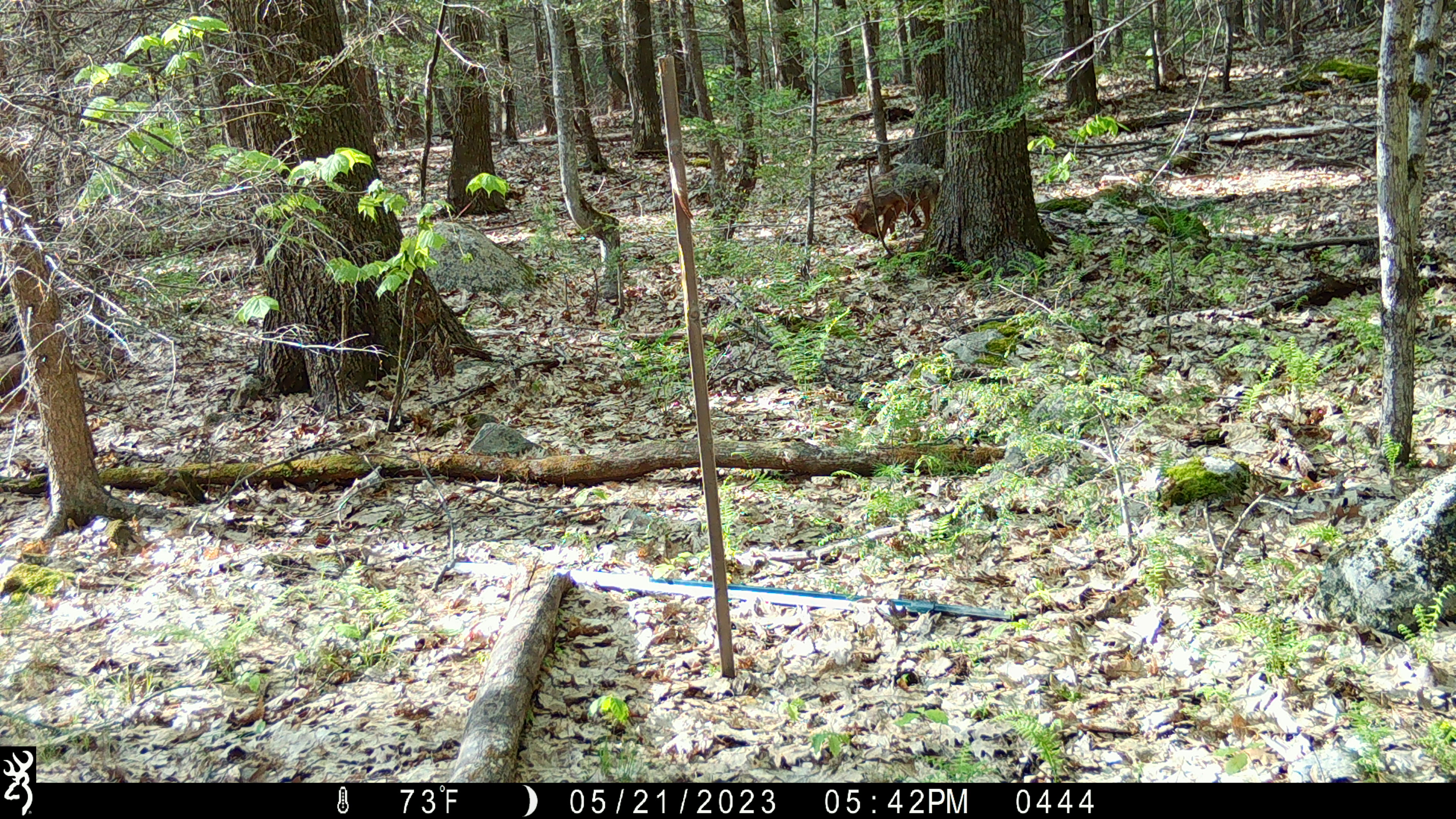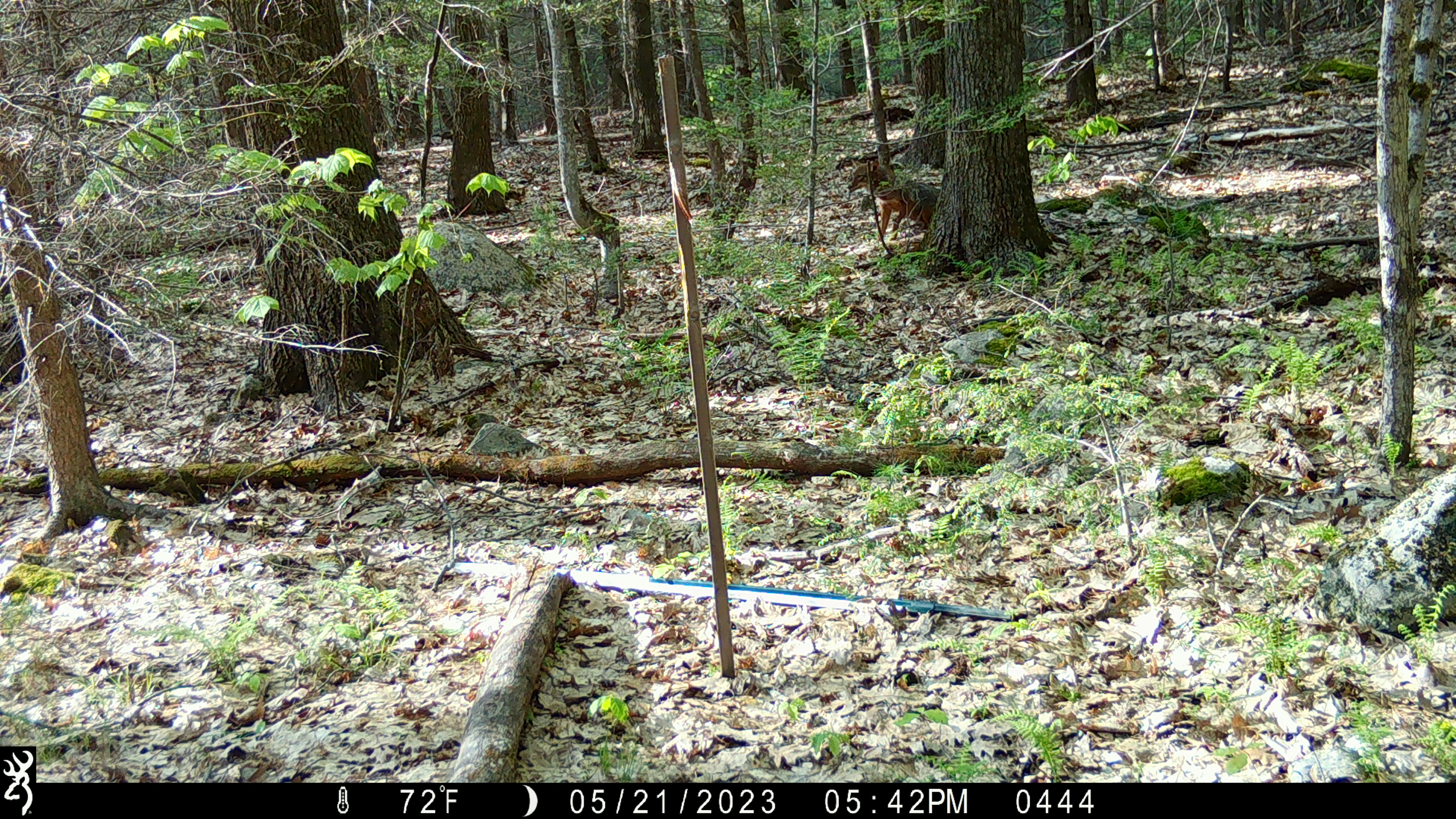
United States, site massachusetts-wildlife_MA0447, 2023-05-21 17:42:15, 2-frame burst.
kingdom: Animalia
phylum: Chordata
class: Mammalia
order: Carnivora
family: Canidae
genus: Canis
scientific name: Canis latrans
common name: coyote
Coyote (Canis latrans).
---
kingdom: Animalia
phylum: Chordata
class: Mammalia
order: Carnivora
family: Canidae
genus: Urocyon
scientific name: Urocyon cinereoargenteus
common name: gray fox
Gray fox (Urocyon cinereoargenteus).